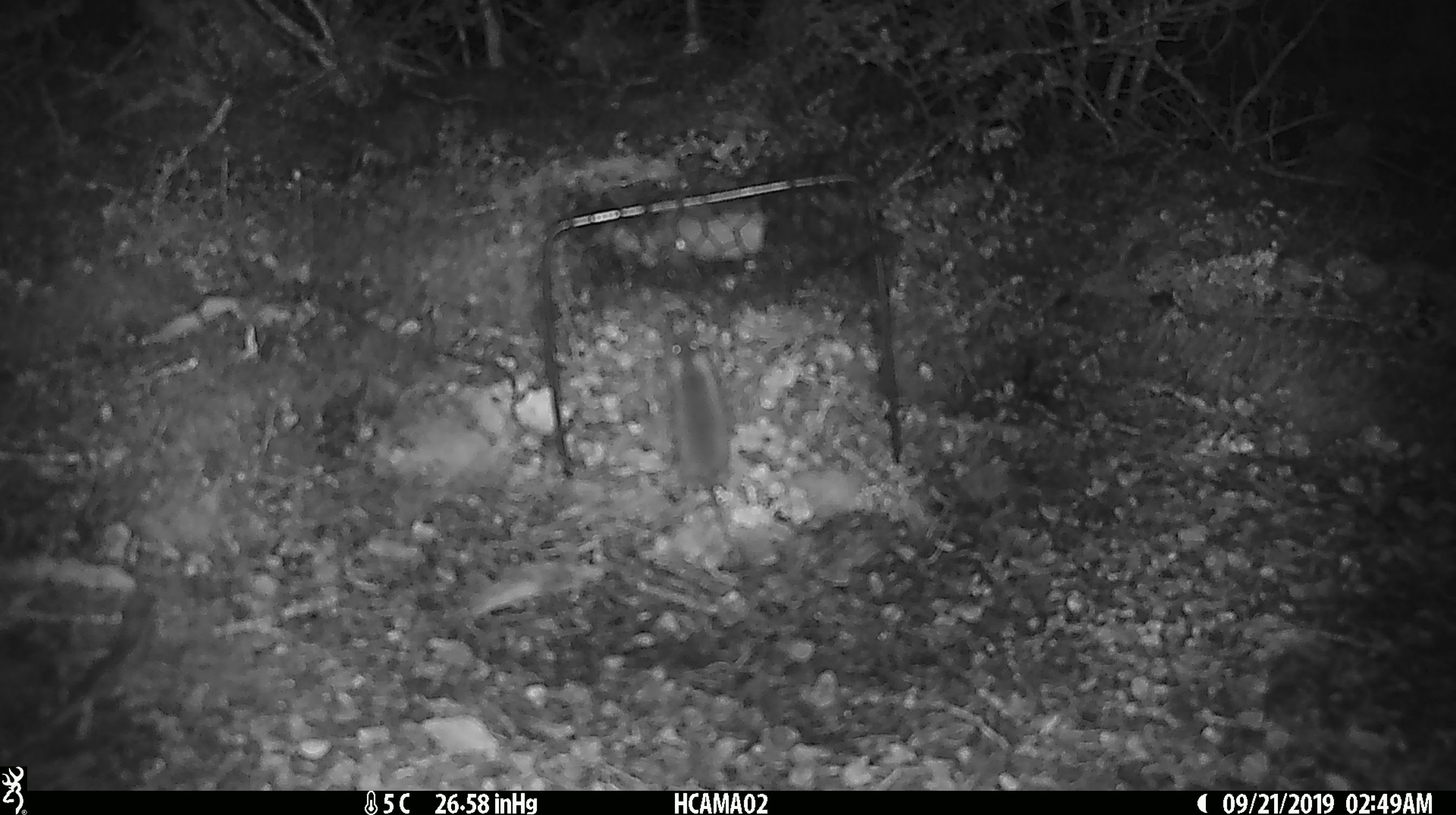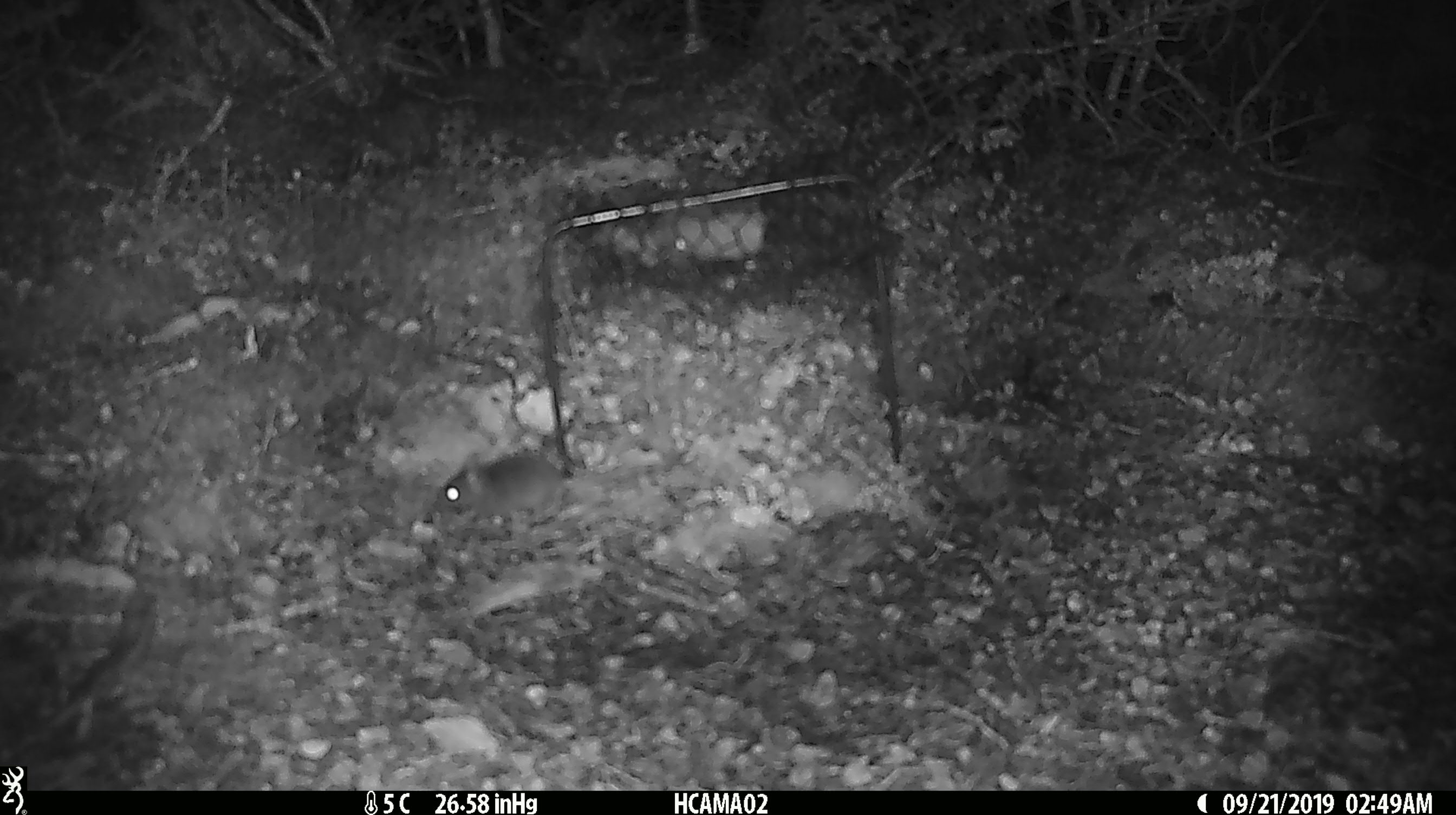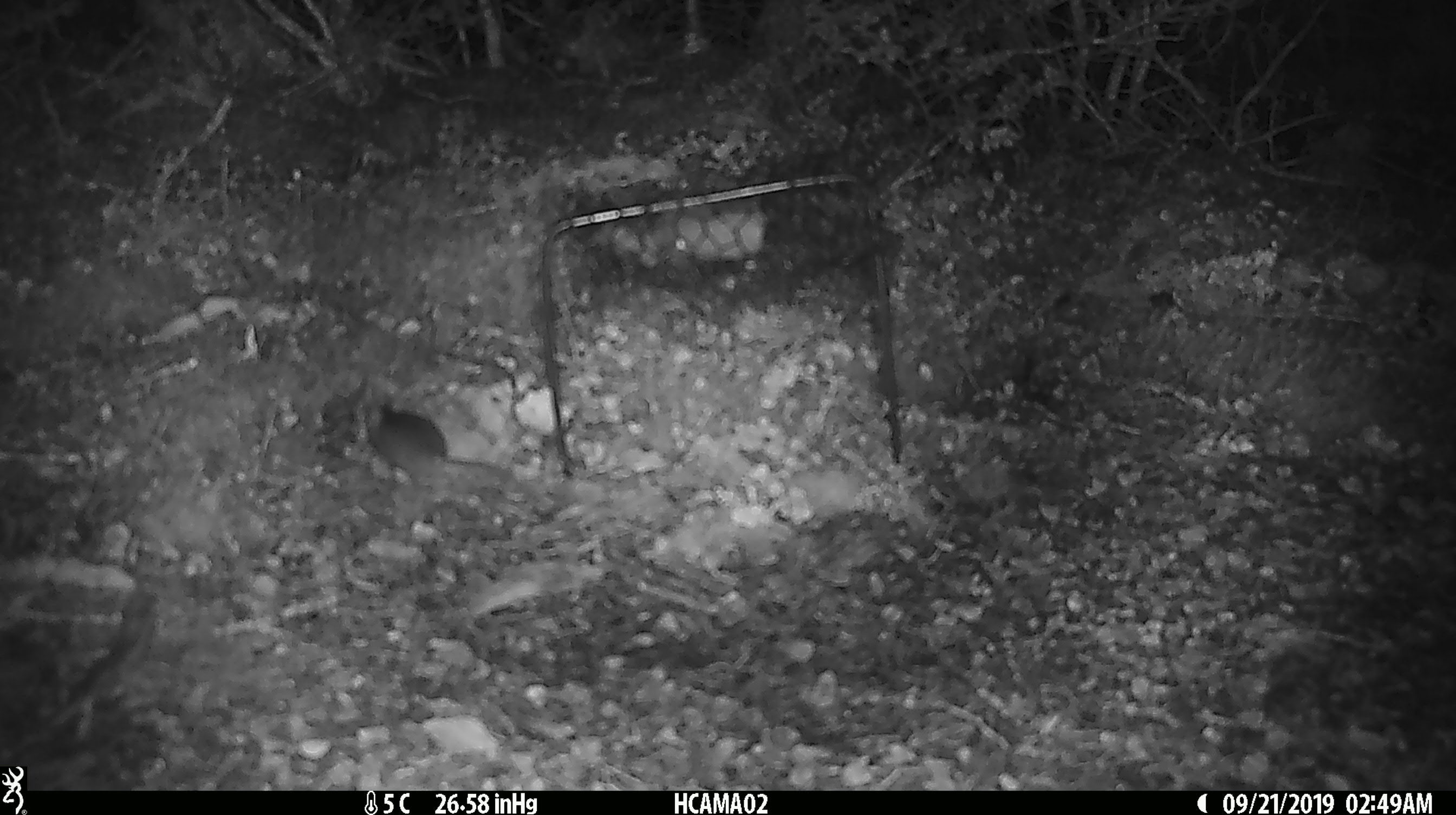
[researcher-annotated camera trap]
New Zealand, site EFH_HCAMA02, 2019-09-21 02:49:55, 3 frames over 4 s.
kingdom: Animalia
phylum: Chordata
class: Mammalia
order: Rodentia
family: Muridae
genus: Mus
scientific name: Mus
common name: mouse